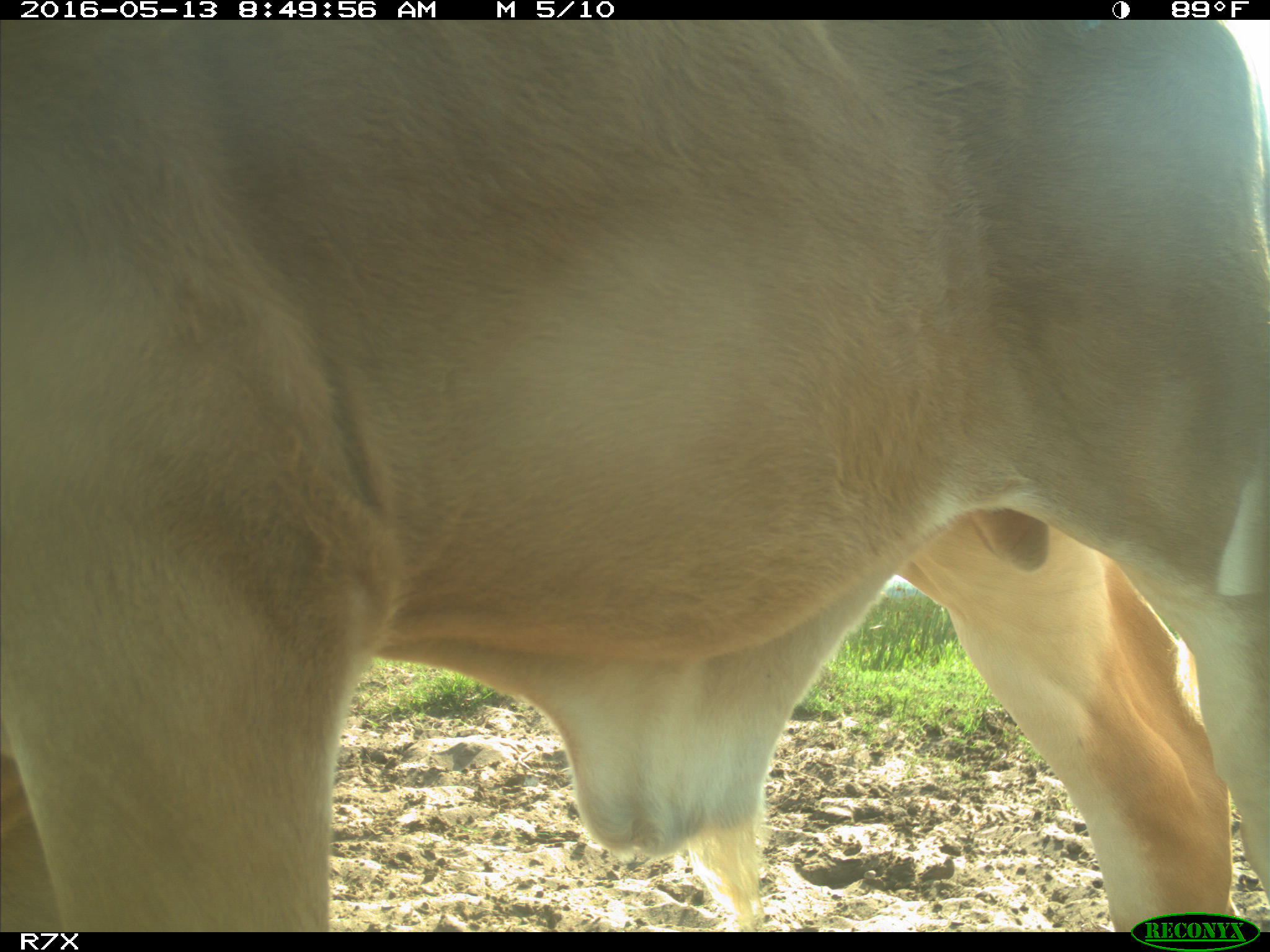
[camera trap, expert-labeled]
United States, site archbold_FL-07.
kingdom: Animalia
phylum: Chordata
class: Mammalia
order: Artiodactyla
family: Bovidae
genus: Bos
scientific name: Bos taurus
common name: domestic cow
Bos taurus (domestic cow).